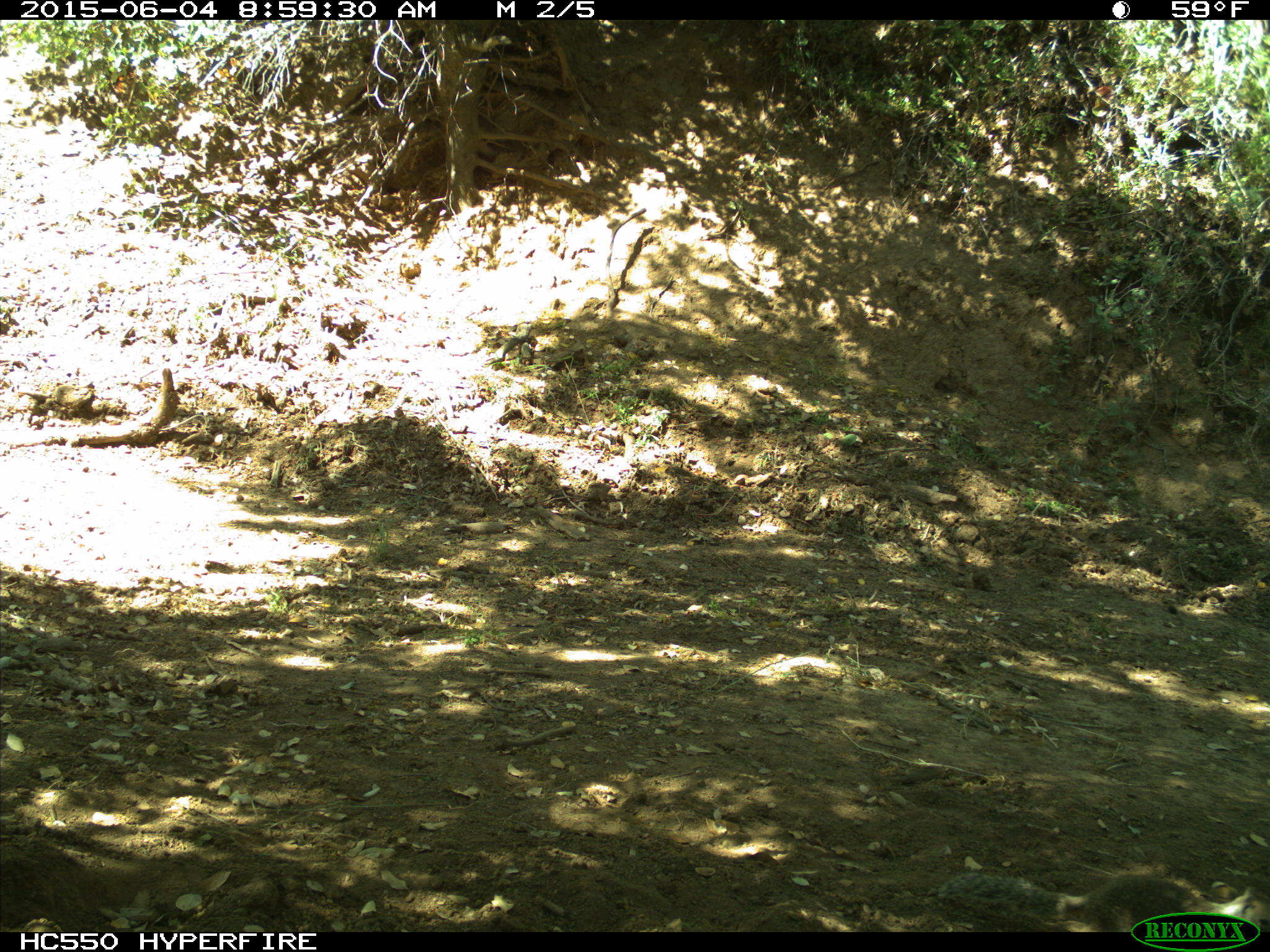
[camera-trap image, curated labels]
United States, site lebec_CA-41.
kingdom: Animalia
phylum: Chordata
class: Mammalia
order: Rodentia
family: Sciuridae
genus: Otospermophilus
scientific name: Otospermophilus beecheyi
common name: california ground squirrel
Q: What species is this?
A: Otospermophilus beecheyi (california ground squirrel).